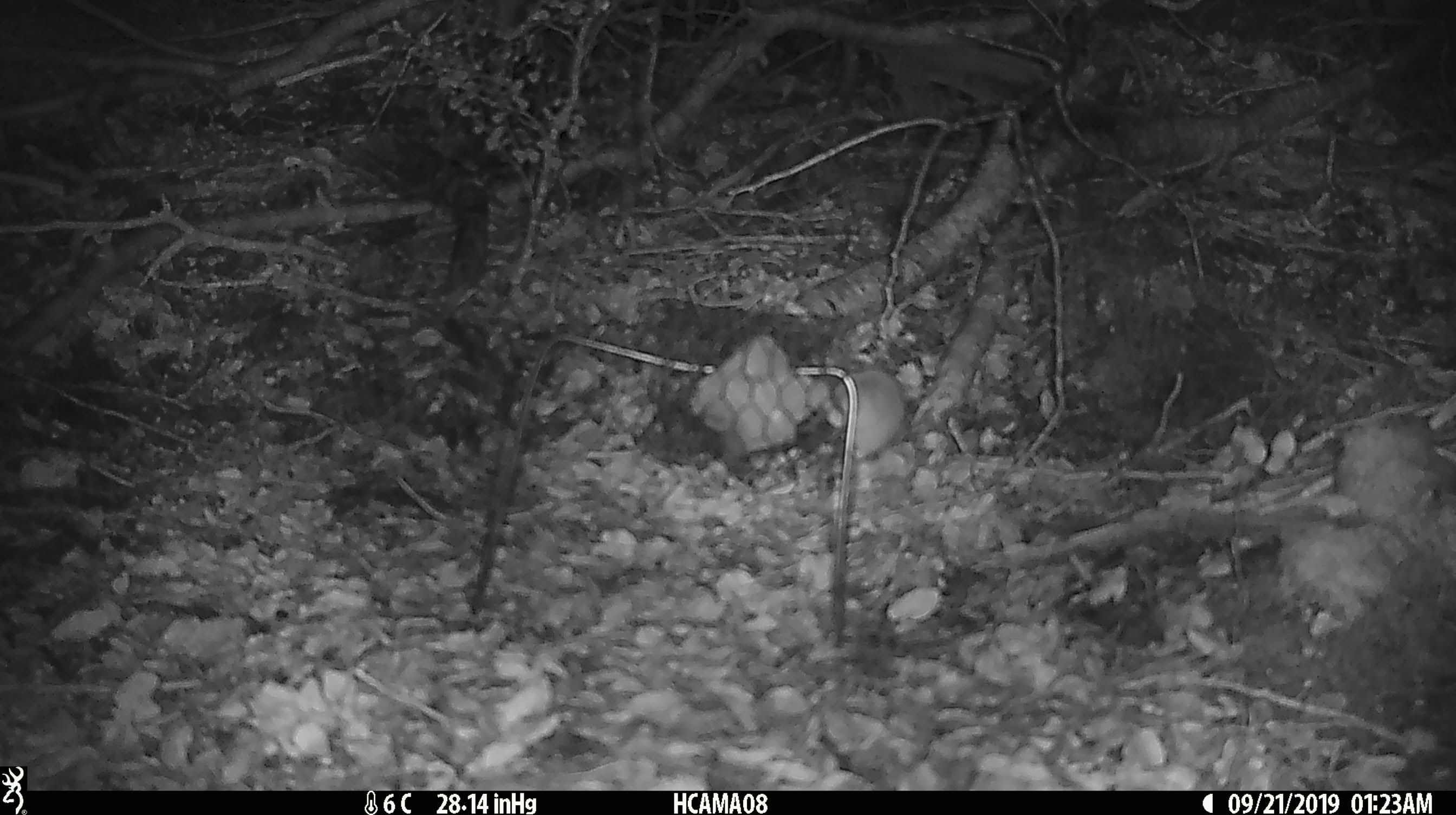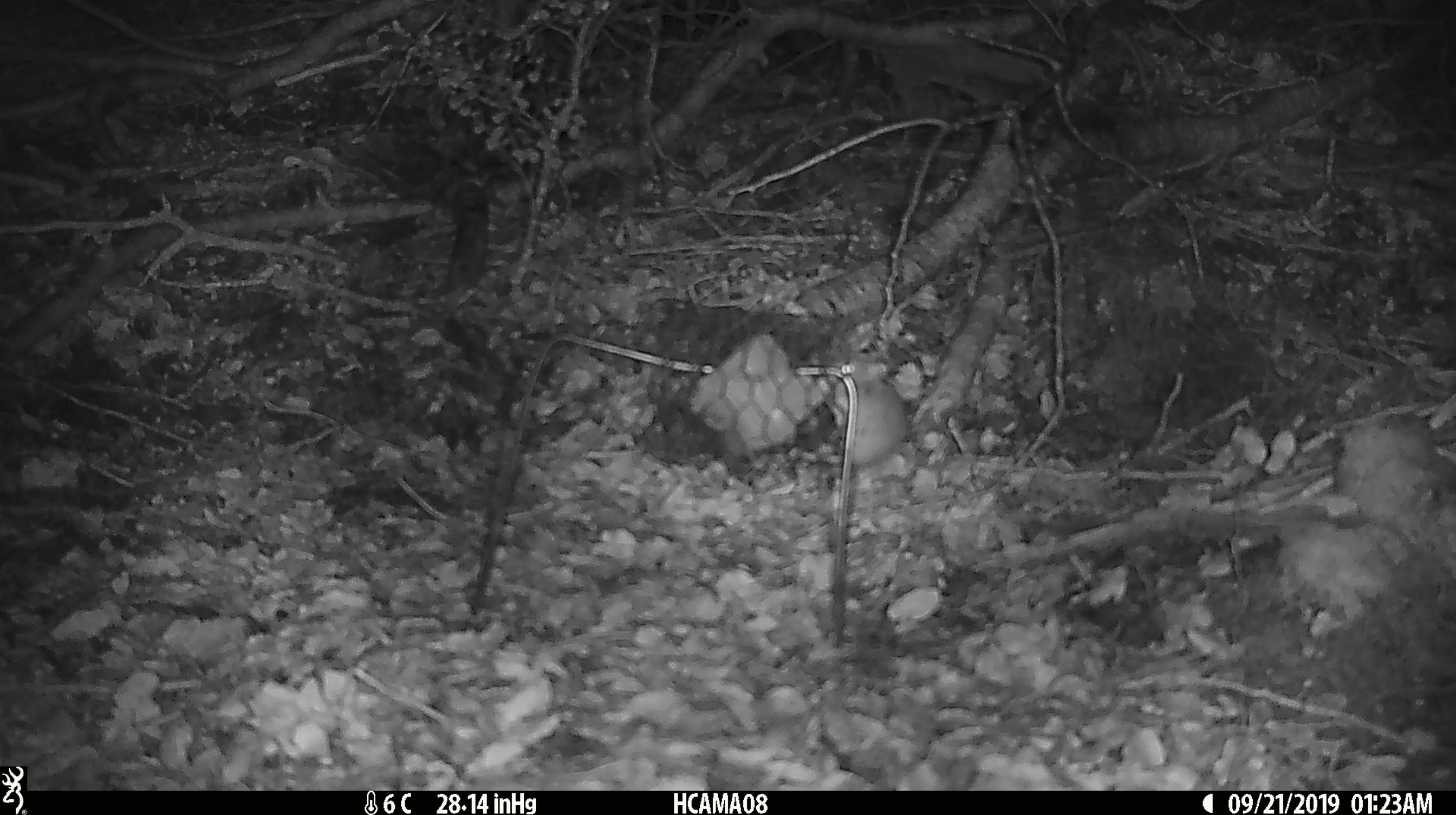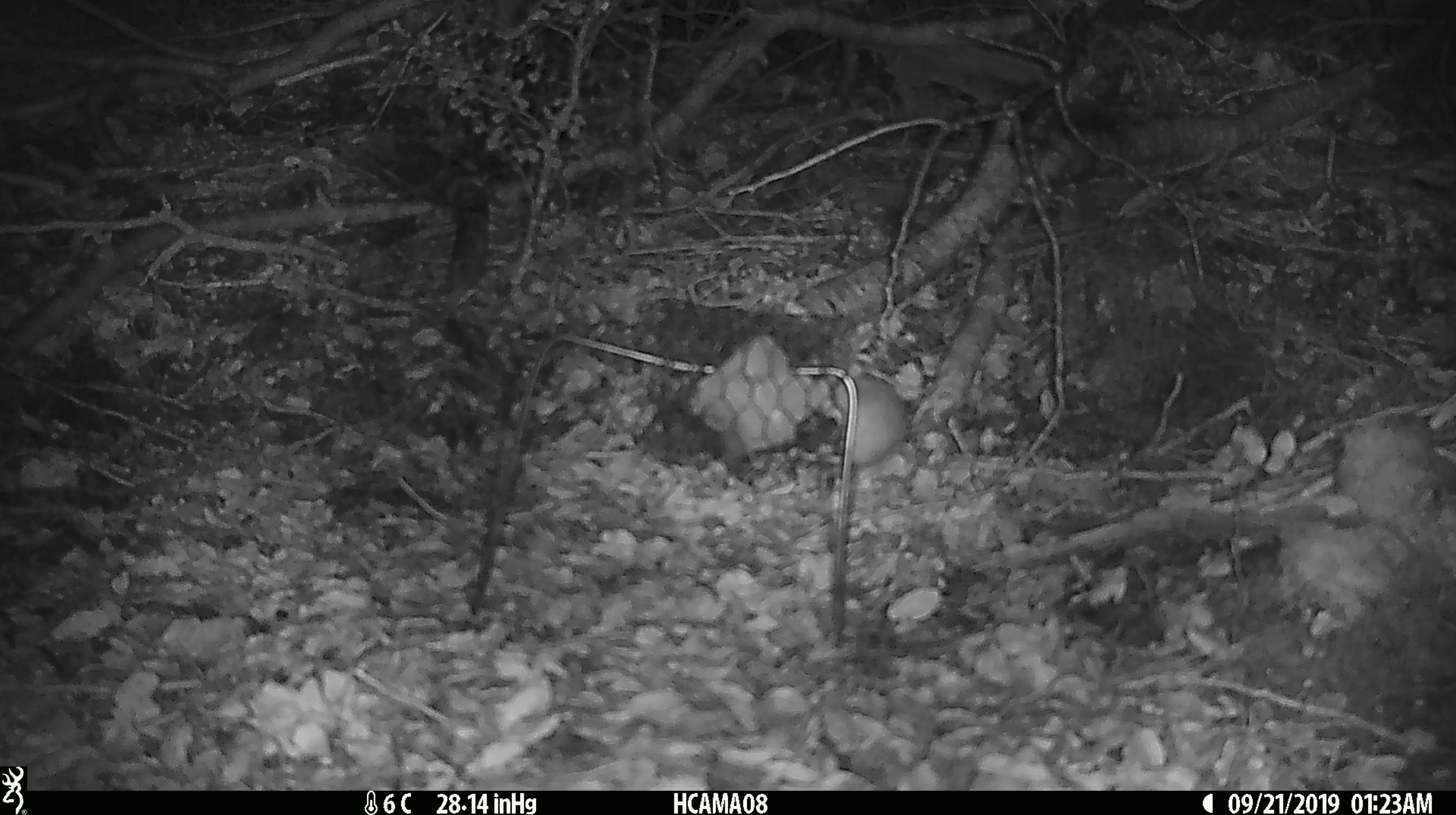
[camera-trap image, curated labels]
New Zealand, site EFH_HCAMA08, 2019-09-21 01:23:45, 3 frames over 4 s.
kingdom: Animalia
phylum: Chordata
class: Mammalia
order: Rodentia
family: Muridae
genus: Mus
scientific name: Mus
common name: mouse